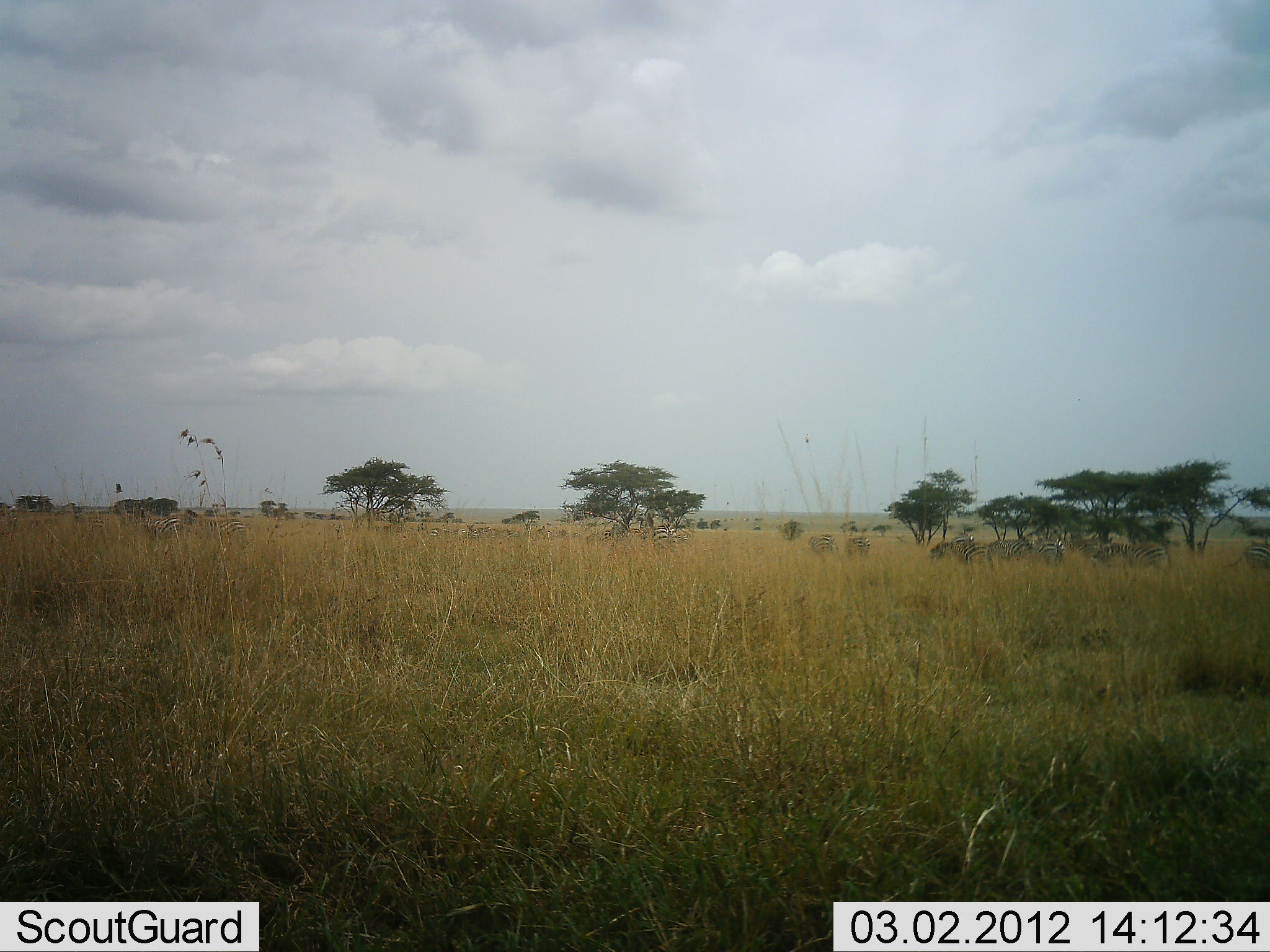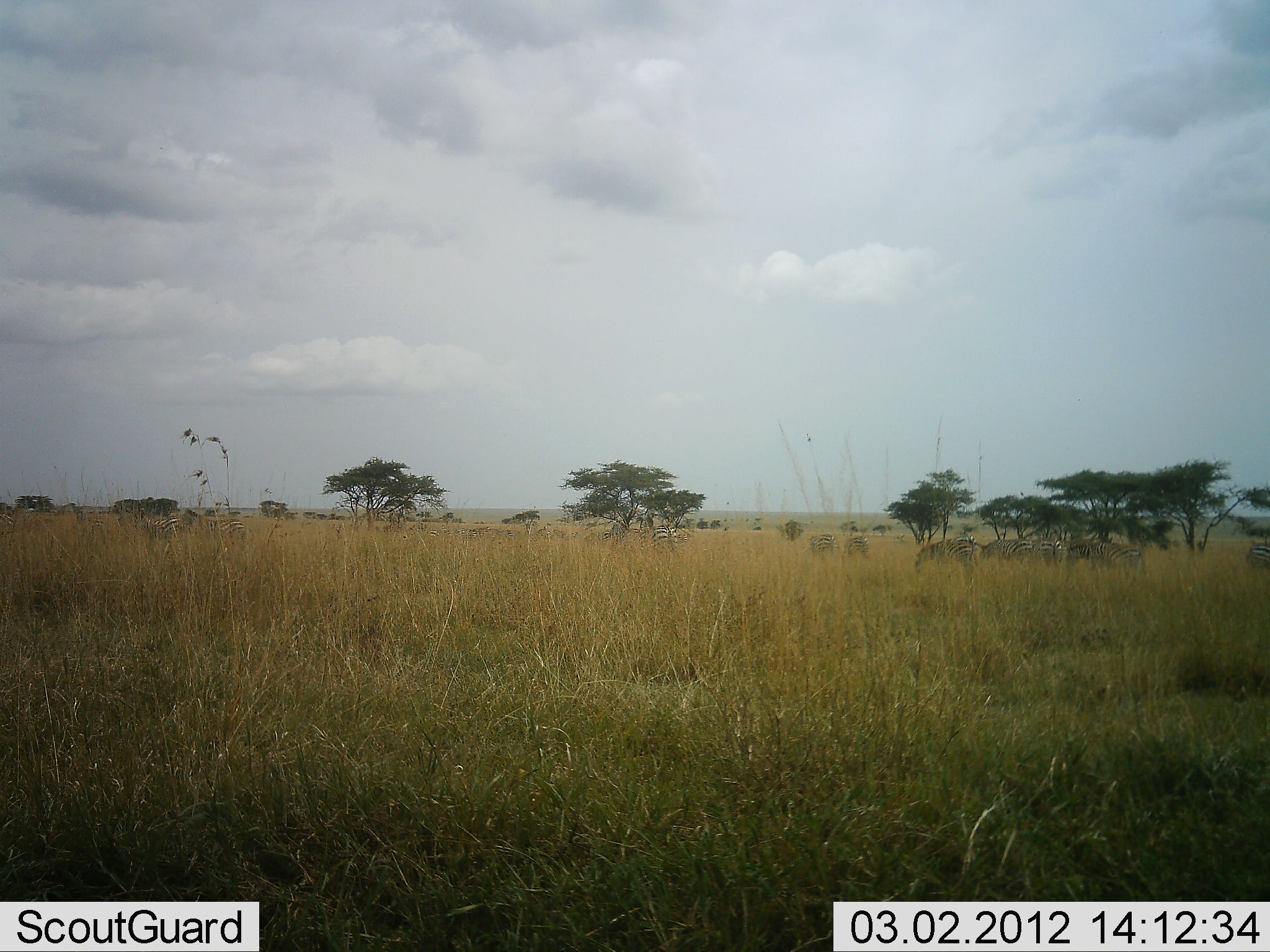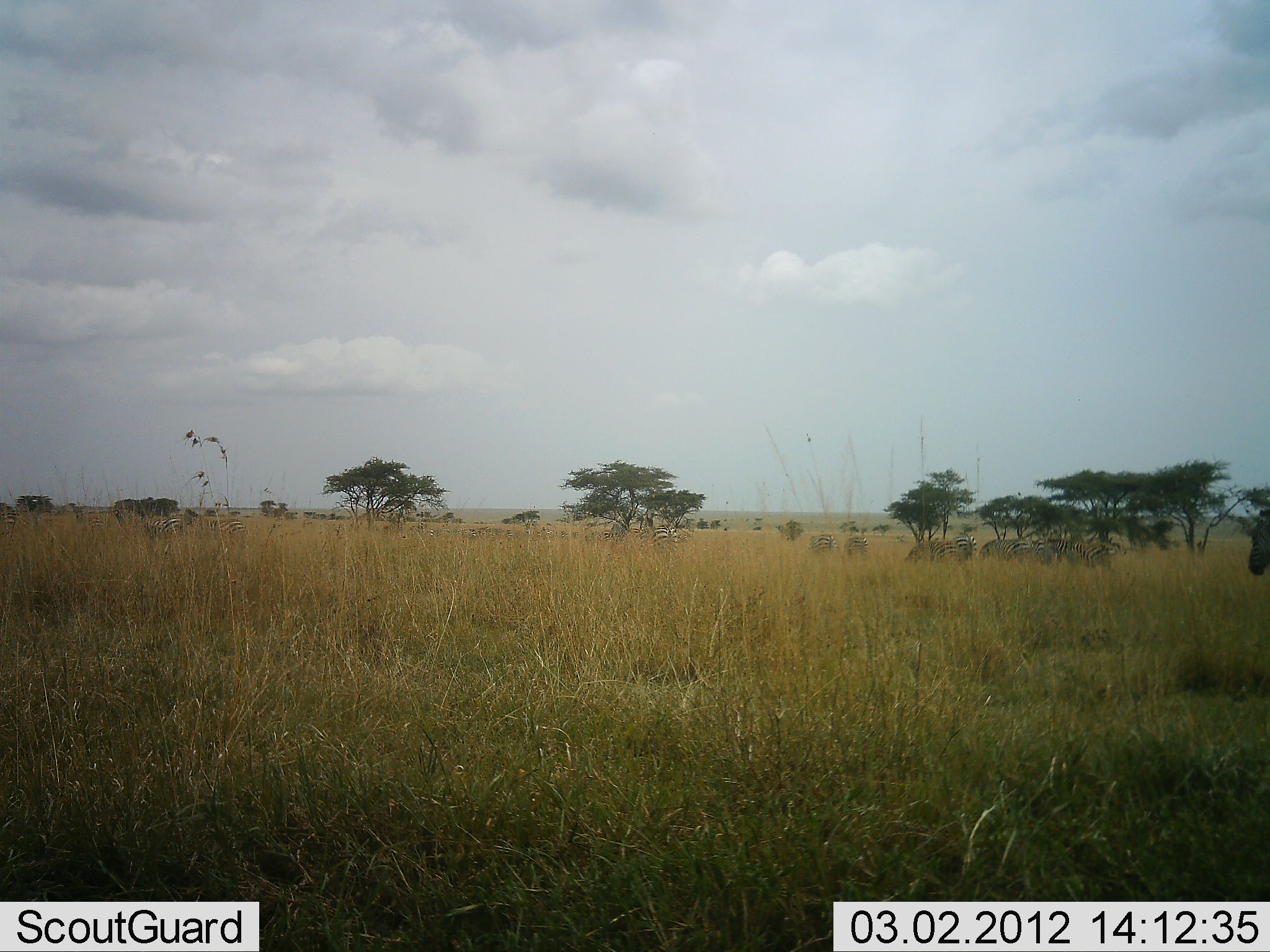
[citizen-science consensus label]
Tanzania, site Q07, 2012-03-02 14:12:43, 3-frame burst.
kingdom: Animalia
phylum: Chordata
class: Mammalia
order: Perissodactyla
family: Equidae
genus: Equus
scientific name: Equus quagga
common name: plains zebra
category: zebra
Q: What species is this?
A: Zebra (plains zebra) (Equus quagga).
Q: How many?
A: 8.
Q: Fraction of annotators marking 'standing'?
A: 23%.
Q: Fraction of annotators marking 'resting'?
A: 0%.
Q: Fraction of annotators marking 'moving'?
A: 82%.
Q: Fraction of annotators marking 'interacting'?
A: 0%.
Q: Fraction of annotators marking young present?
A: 5%.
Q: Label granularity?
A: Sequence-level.